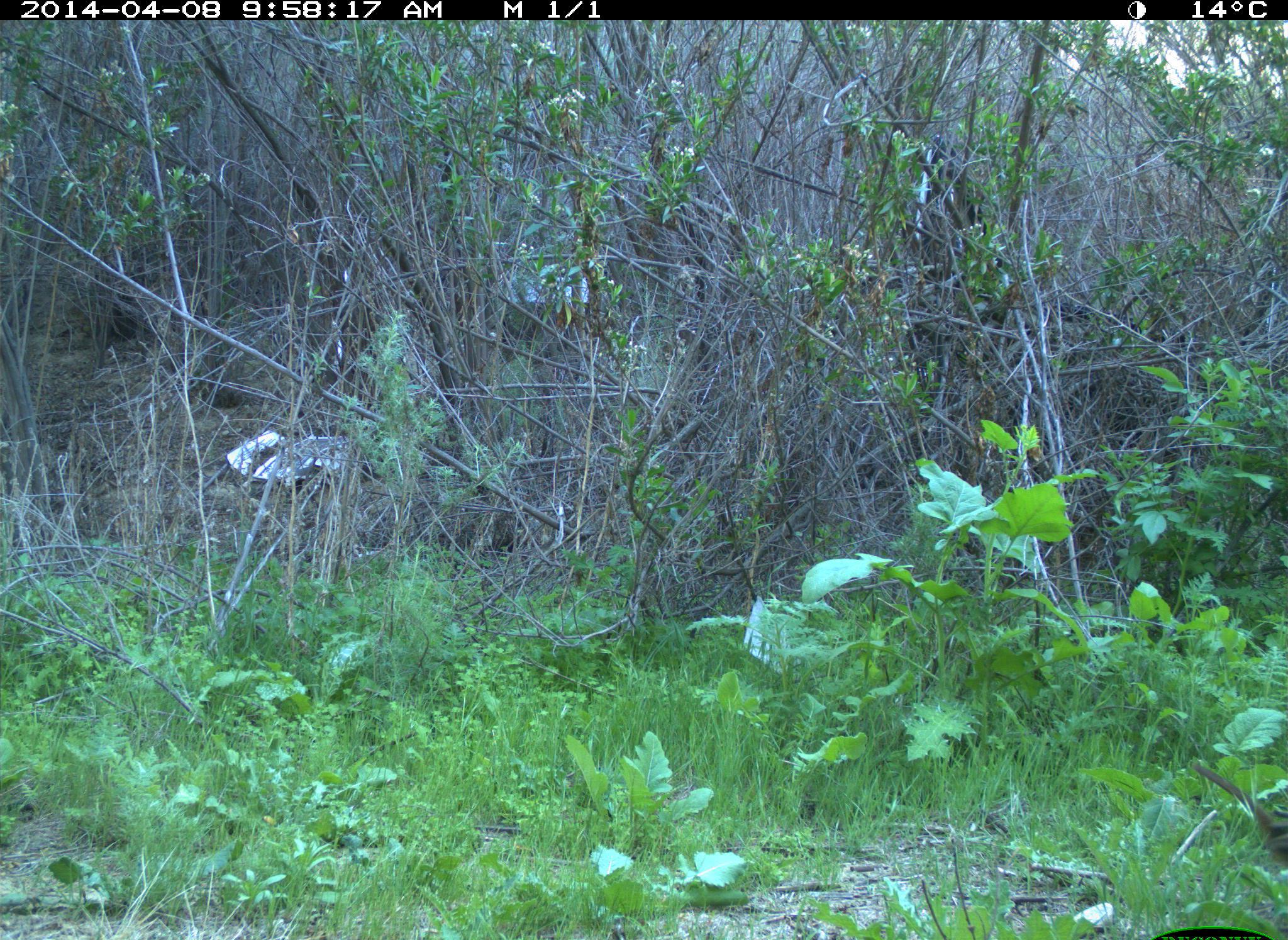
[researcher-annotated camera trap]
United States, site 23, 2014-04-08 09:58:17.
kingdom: Animalia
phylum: Chordata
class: Aves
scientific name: Aves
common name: bird